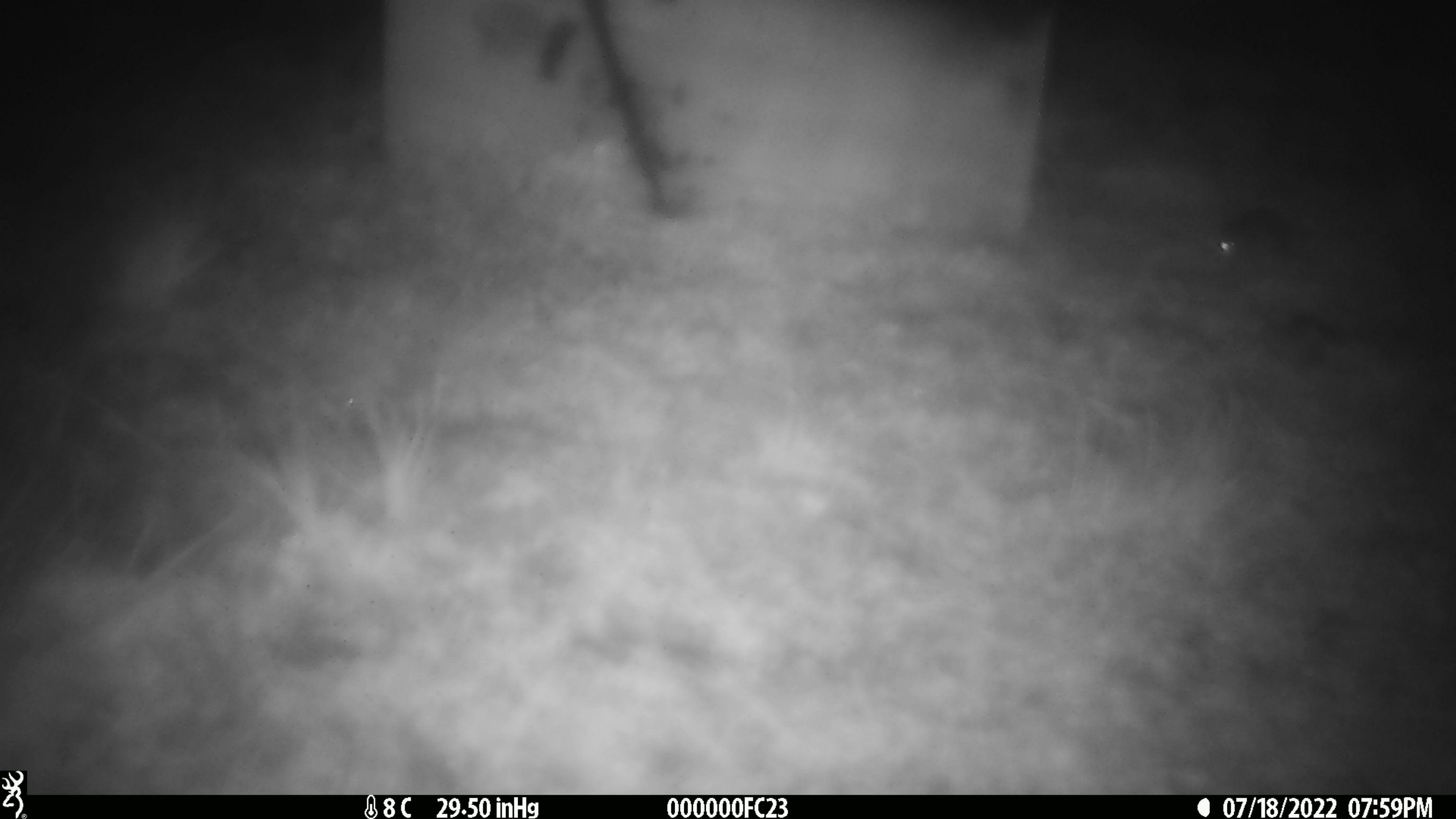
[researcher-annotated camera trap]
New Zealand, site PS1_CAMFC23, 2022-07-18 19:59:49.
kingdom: Animalia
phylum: Chordata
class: Mammalia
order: Rodentia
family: Muridae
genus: Mus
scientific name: Mus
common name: mouse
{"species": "mouse (Mus)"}